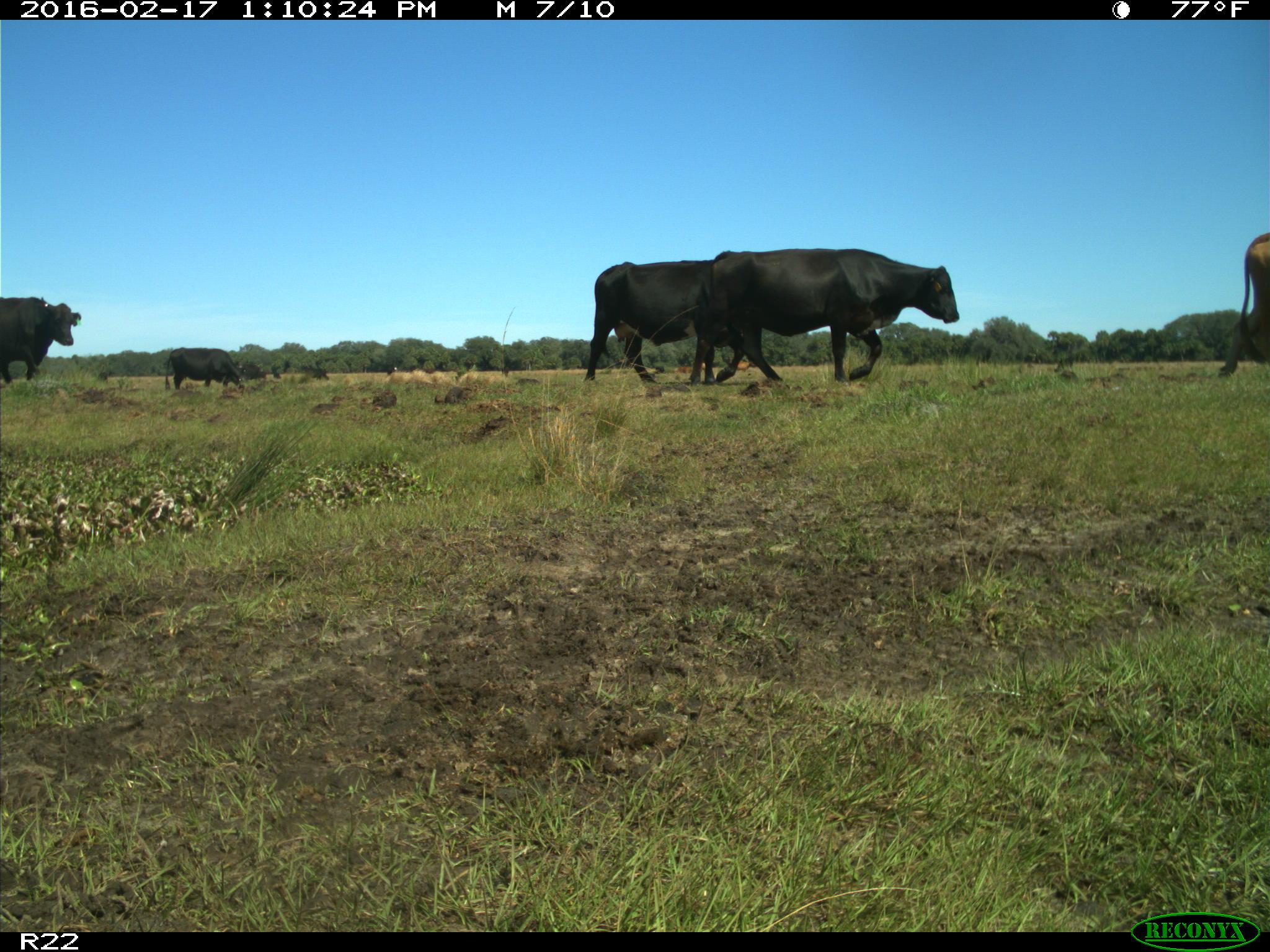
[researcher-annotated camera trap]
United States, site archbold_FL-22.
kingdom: Animalia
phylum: Chordata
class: Mammalia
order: Artiodactyla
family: Bovidae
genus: Bos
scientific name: Bos taurus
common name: domestic cow